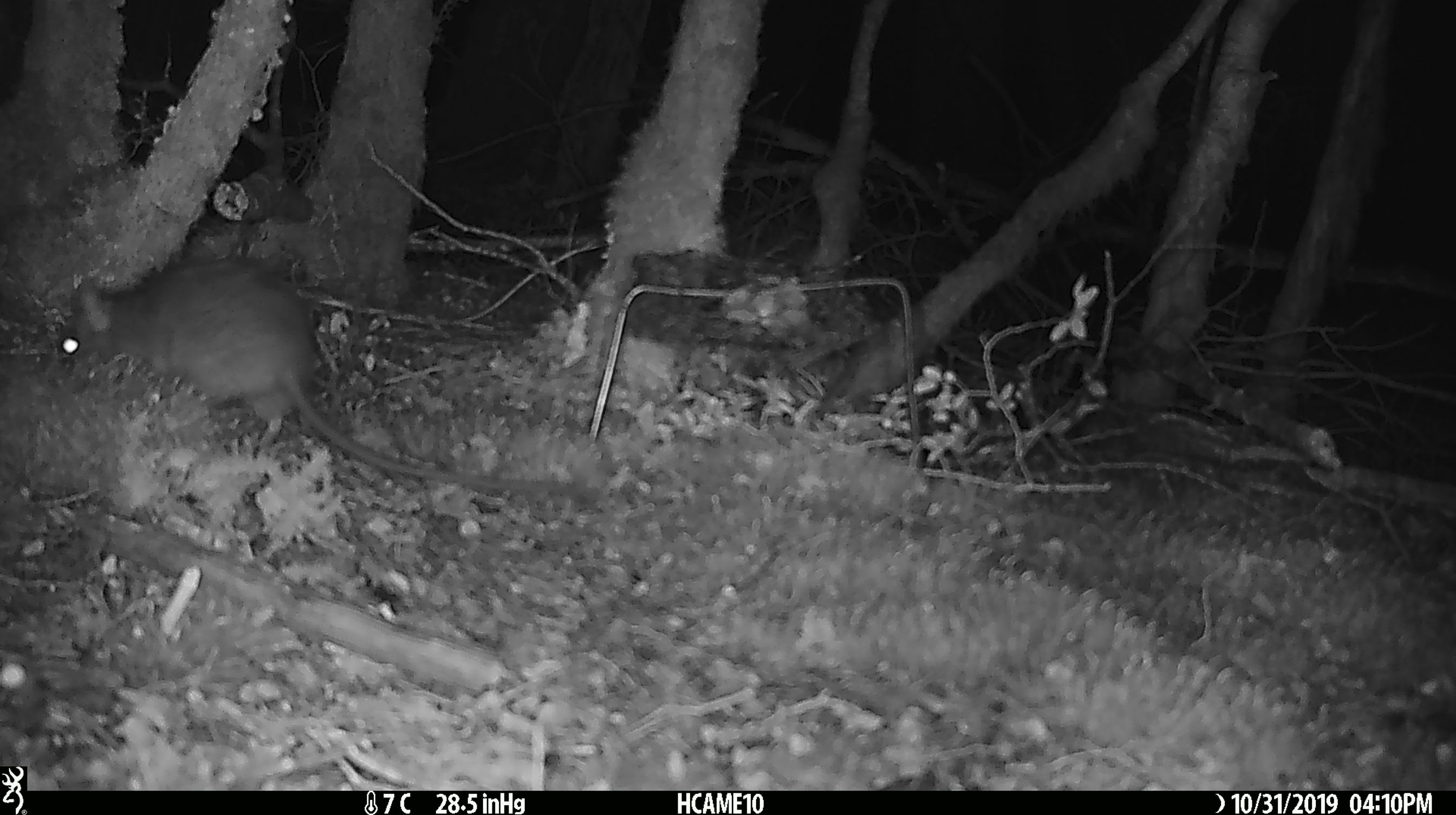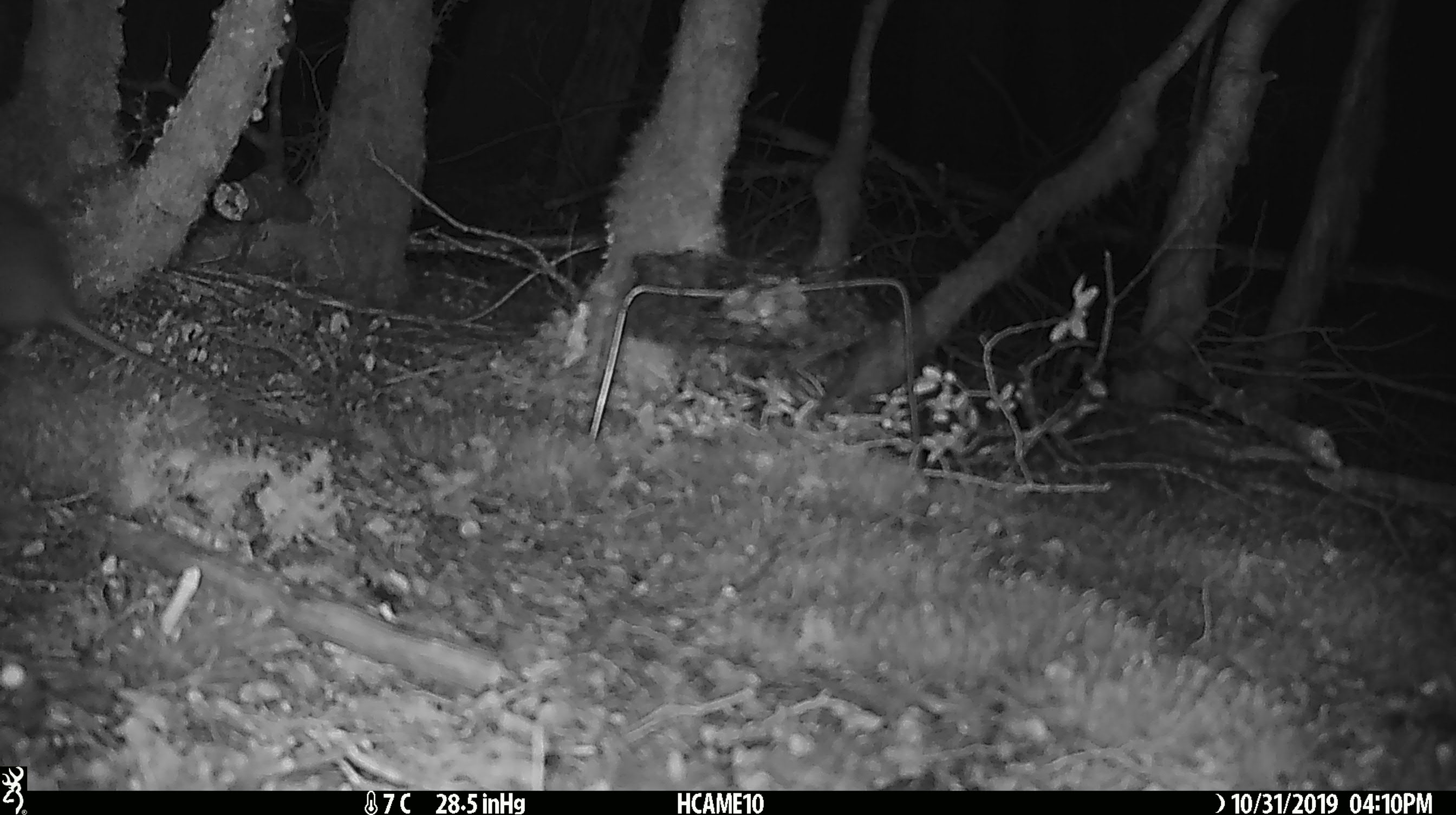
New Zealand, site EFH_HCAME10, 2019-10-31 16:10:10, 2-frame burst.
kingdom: Animalia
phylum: Chordata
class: Mammalia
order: Rodentia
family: Muridae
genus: Rattus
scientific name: Rattus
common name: rat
Rat (Rattus).